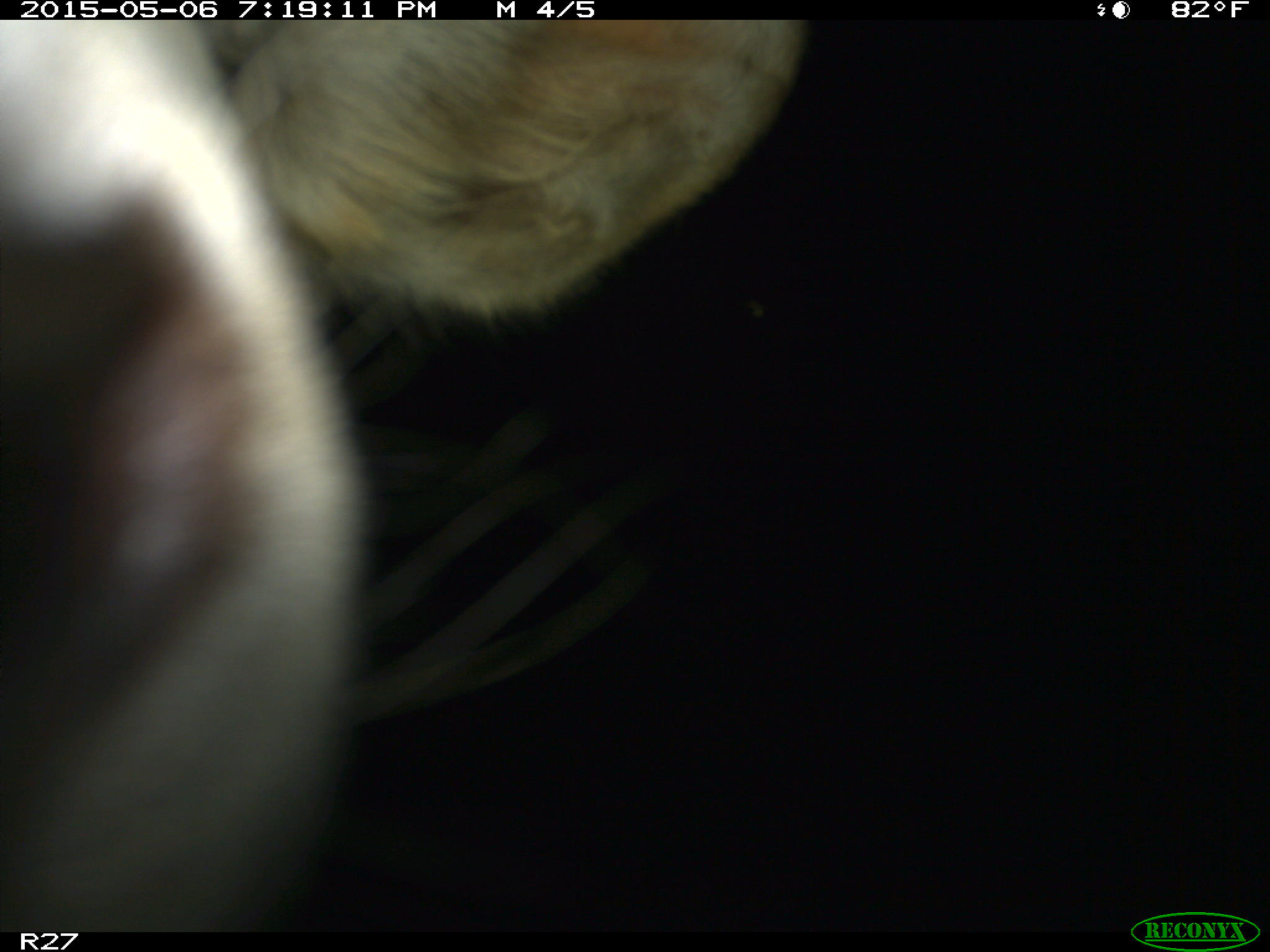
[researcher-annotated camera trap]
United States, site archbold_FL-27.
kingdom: Animalia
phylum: Chordata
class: Mammalia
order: Artiodactyla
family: Bovidae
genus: Bos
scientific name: Bos taurus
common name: domestic cow